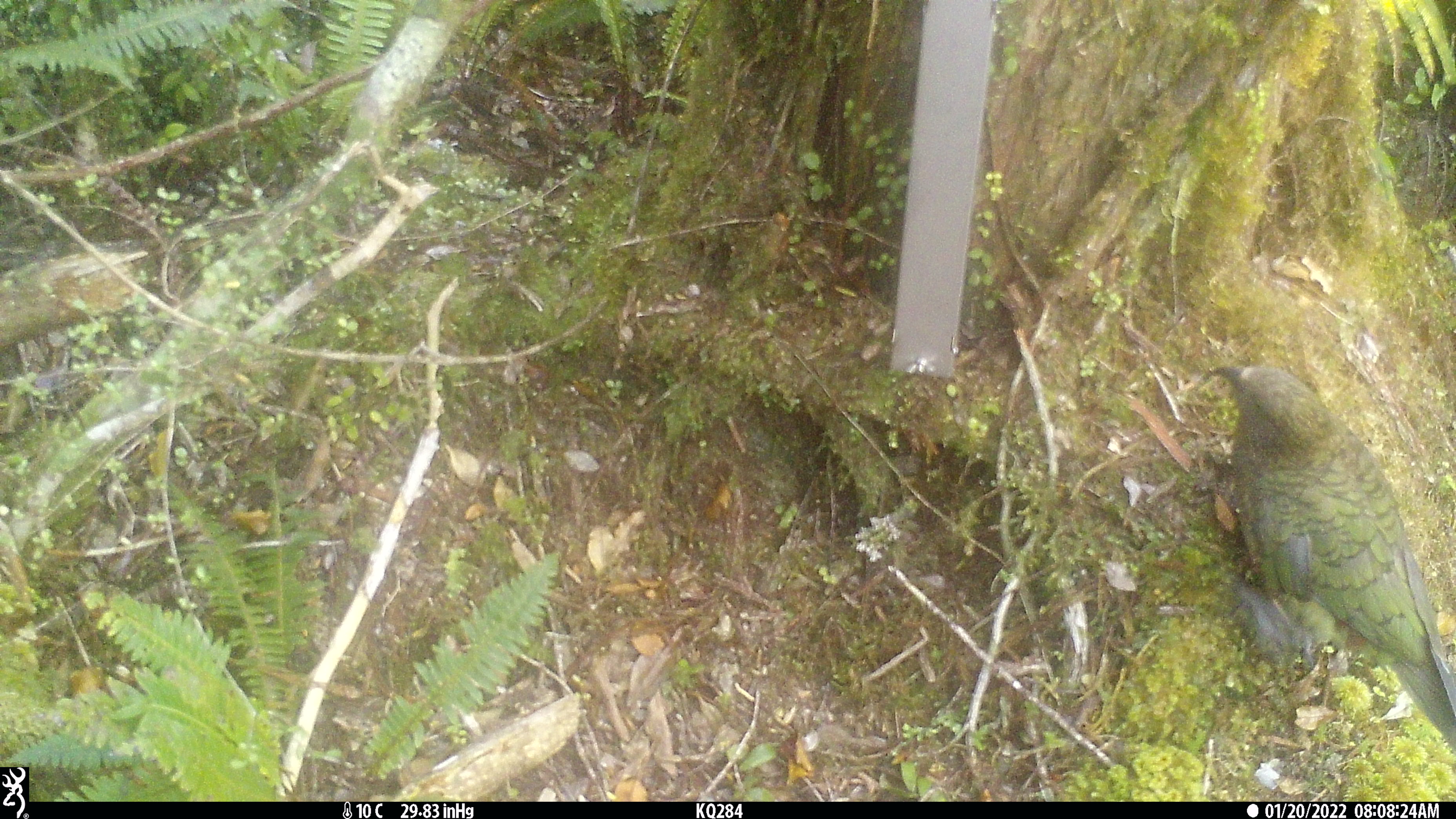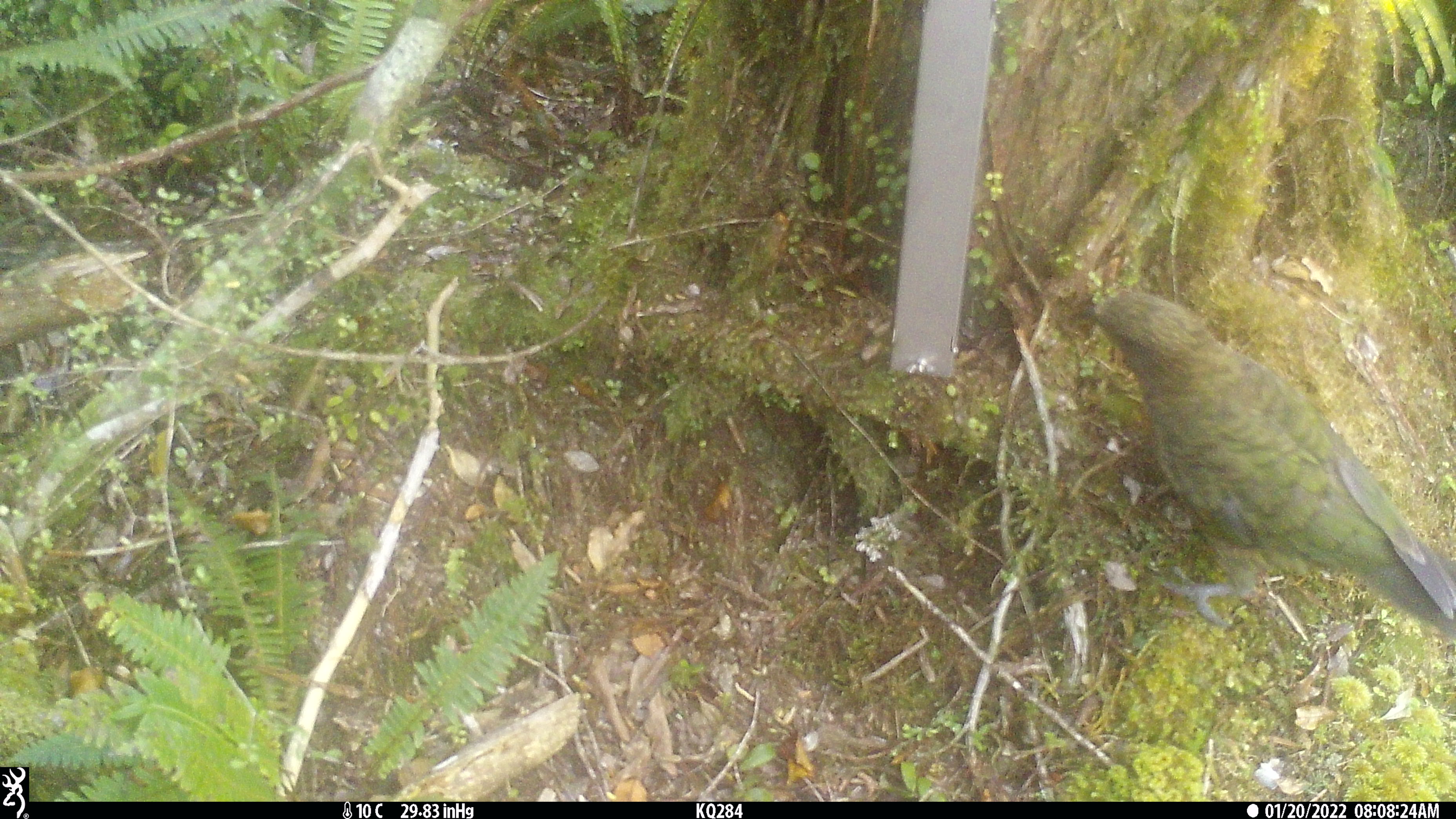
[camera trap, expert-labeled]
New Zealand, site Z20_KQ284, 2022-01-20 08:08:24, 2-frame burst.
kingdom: Animalia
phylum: Chordata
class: Aves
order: Psittaciformes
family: Strigopidae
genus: Nestor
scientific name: Nestor notabilis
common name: kea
Kea (Nestor notabilis).